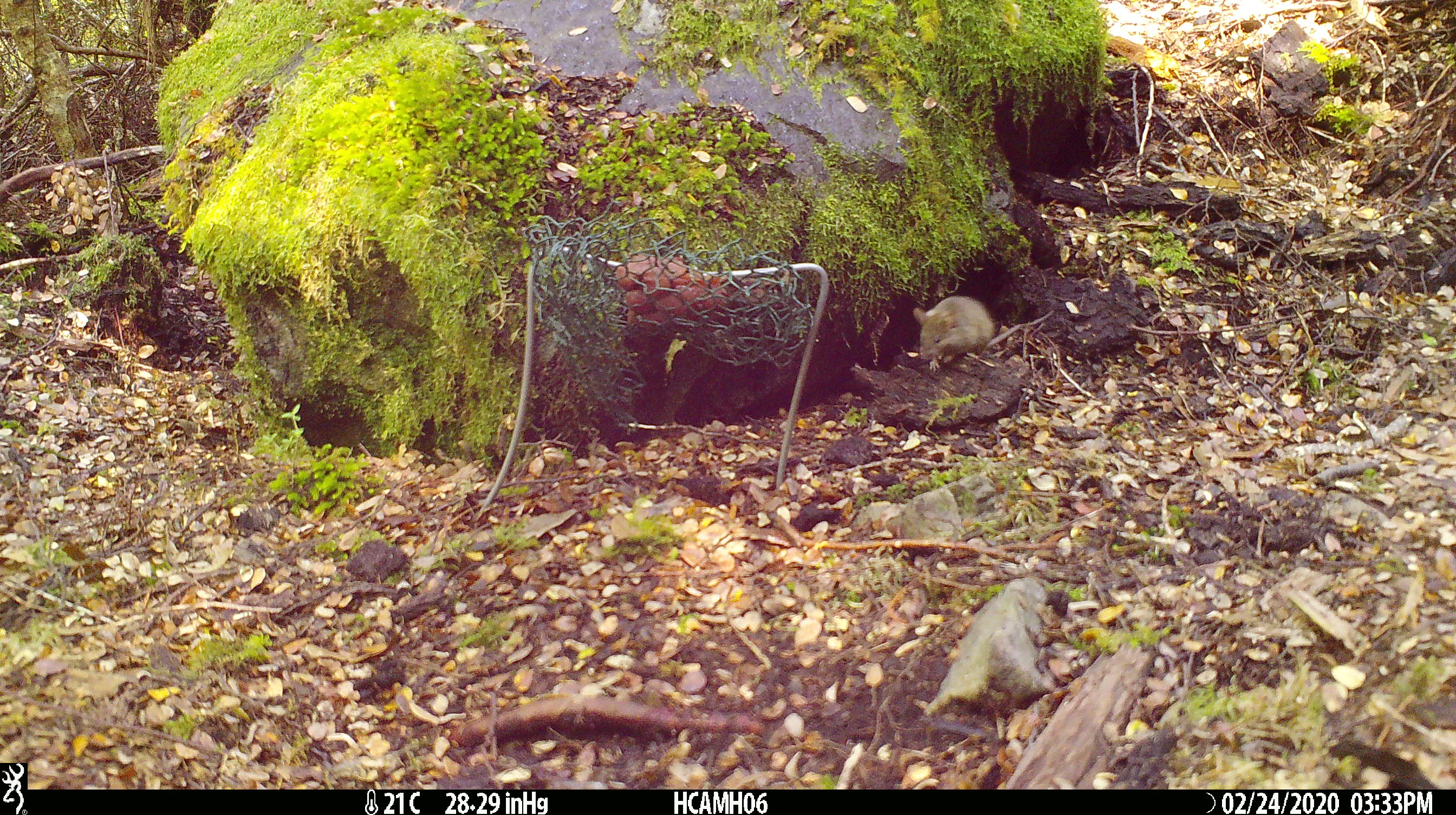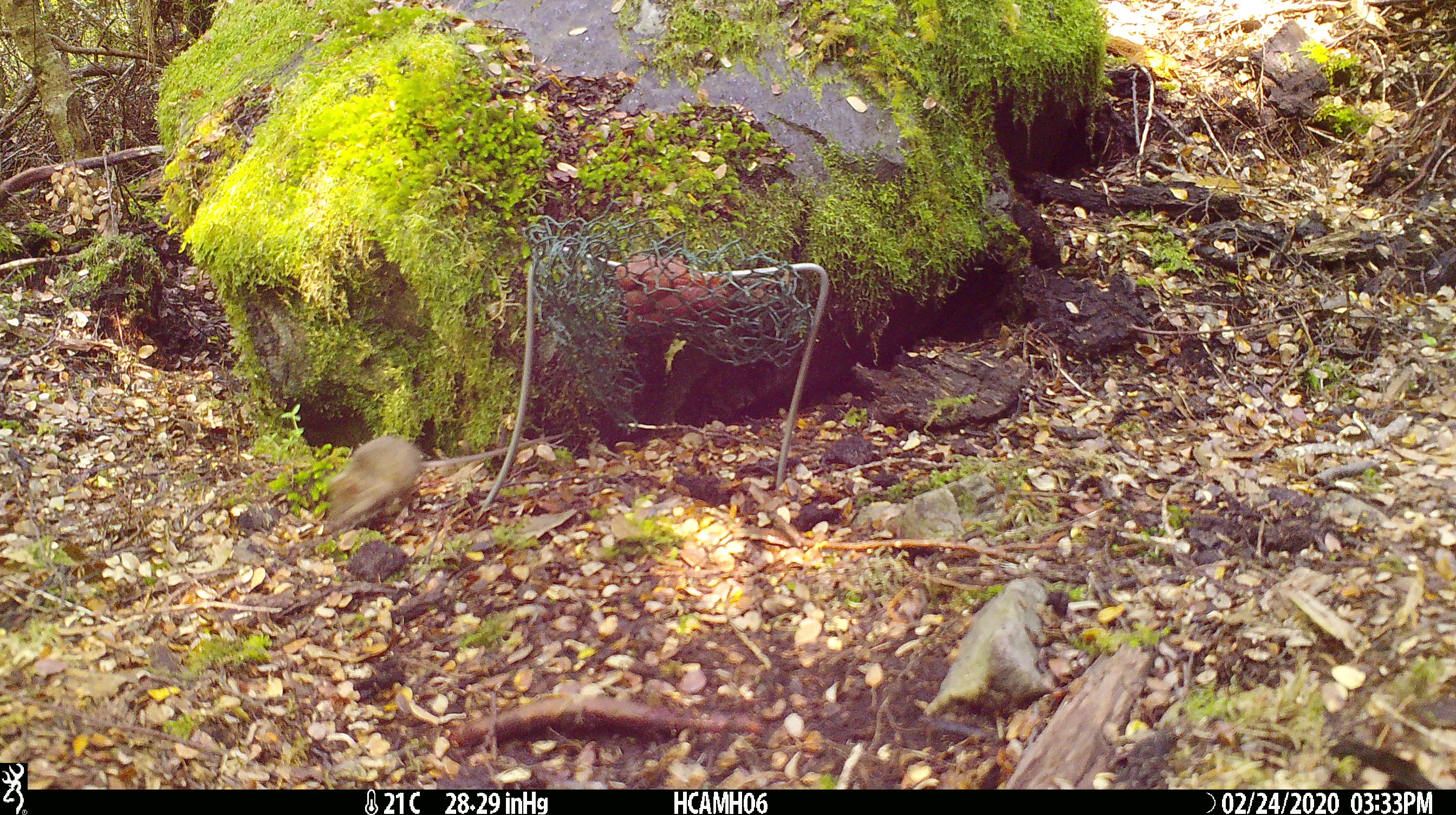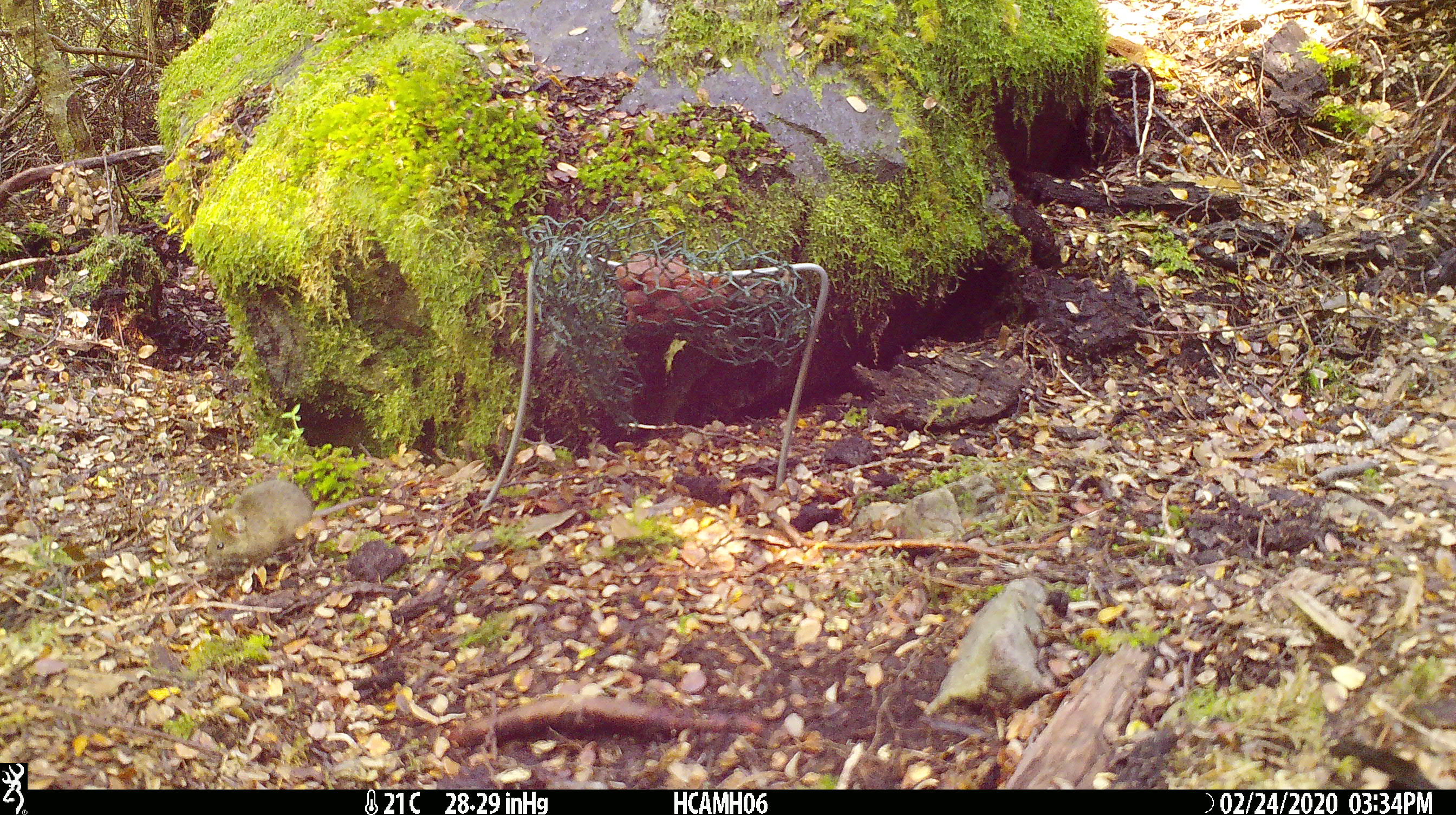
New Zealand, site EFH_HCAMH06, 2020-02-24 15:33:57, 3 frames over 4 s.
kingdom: Animalia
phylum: Chordata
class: Mammalia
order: Rodentia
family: Muridae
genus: Mus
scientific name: Mus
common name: mouse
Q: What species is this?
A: Mouse (Mus).